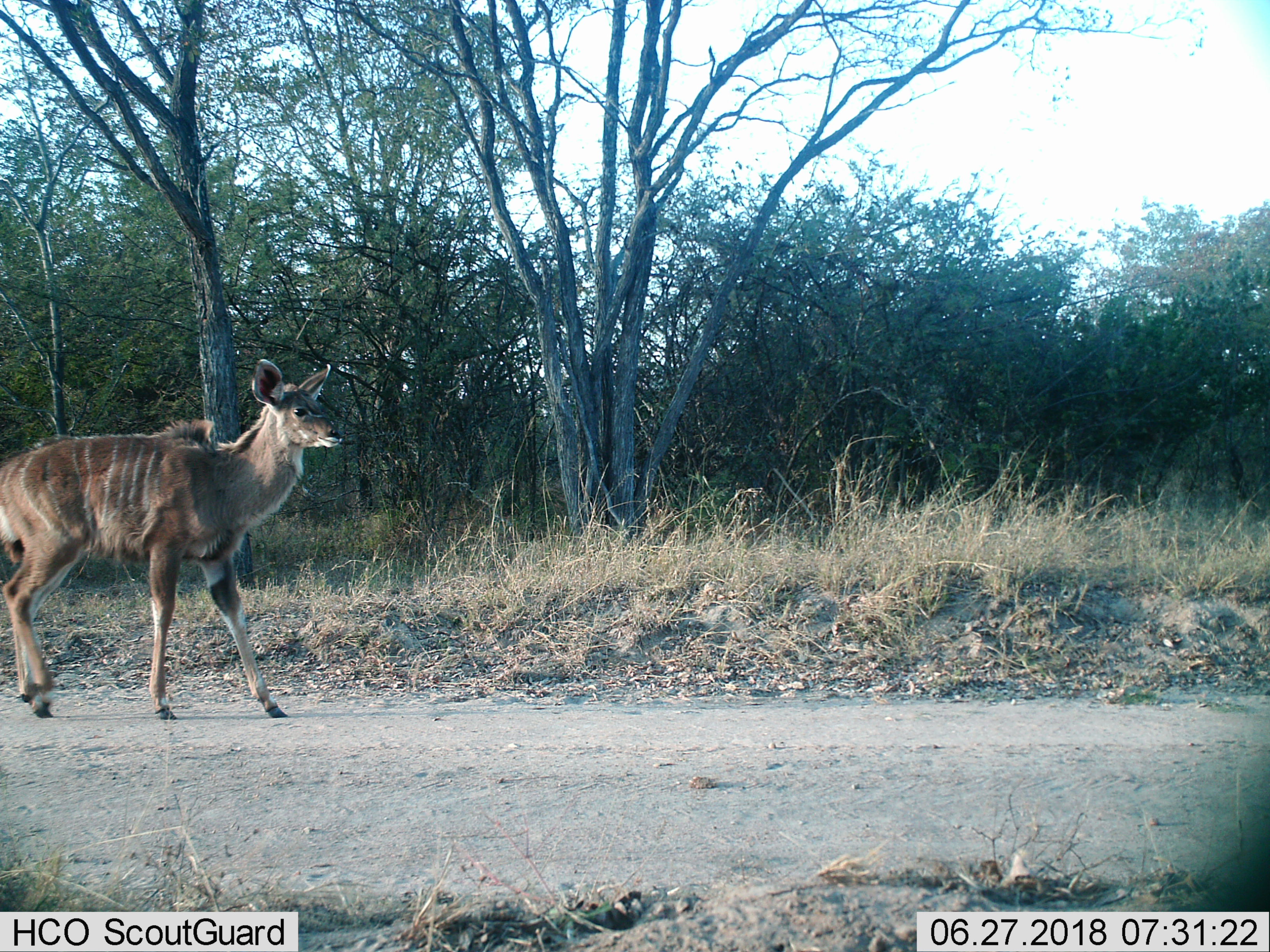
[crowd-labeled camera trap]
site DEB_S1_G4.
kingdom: Animalia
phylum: Chordata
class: Mammalia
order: Artiodactyla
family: Bovidae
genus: Tragelaphus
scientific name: Tragelaphus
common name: kudu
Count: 1.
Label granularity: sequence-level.